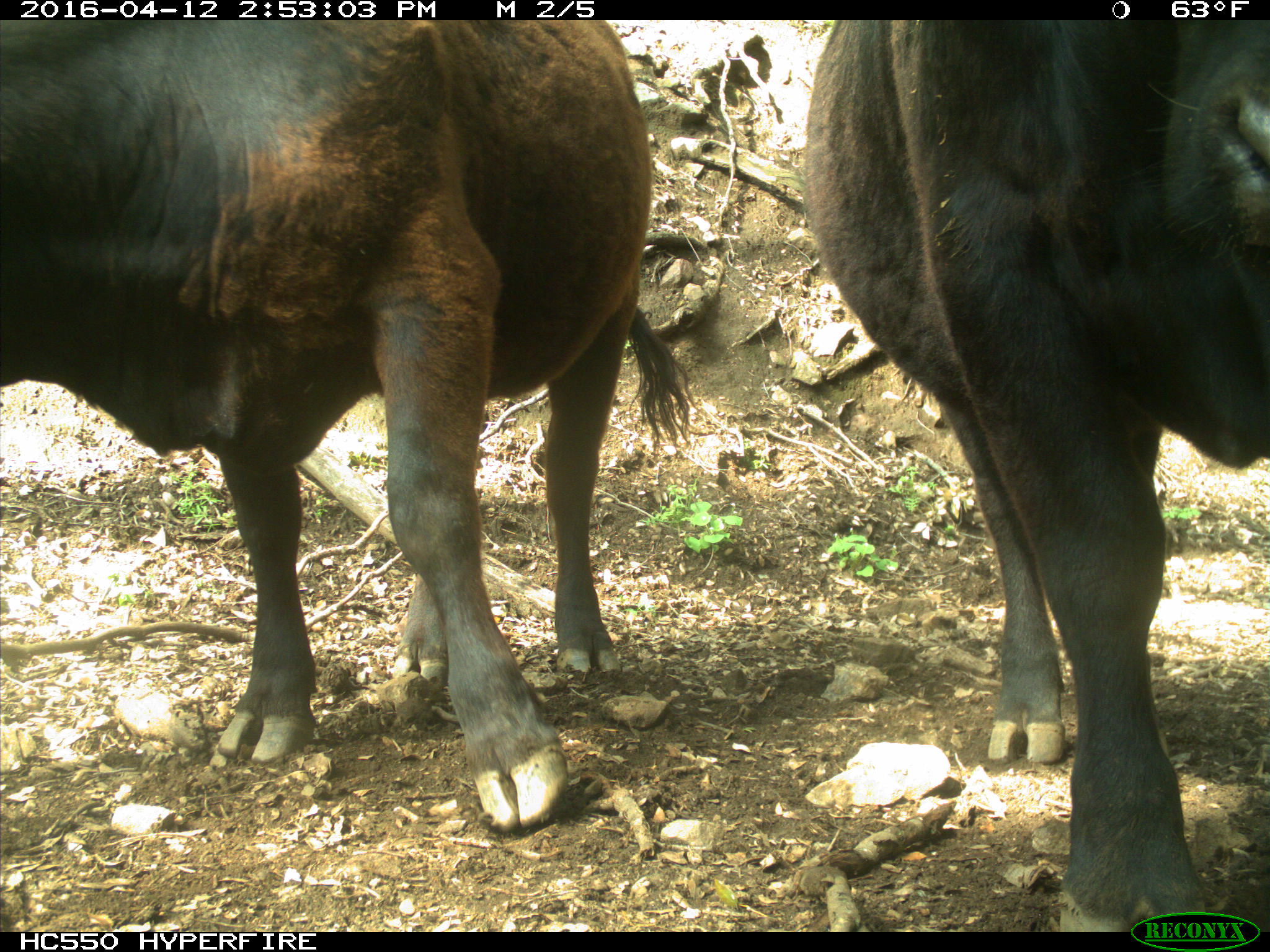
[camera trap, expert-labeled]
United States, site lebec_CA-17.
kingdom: Animalia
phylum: Chordata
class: Mammalia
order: Artiodactyla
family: Bovidae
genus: Bos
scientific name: Bos taurus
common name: domestic cow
Bos taurus (domestic cow).